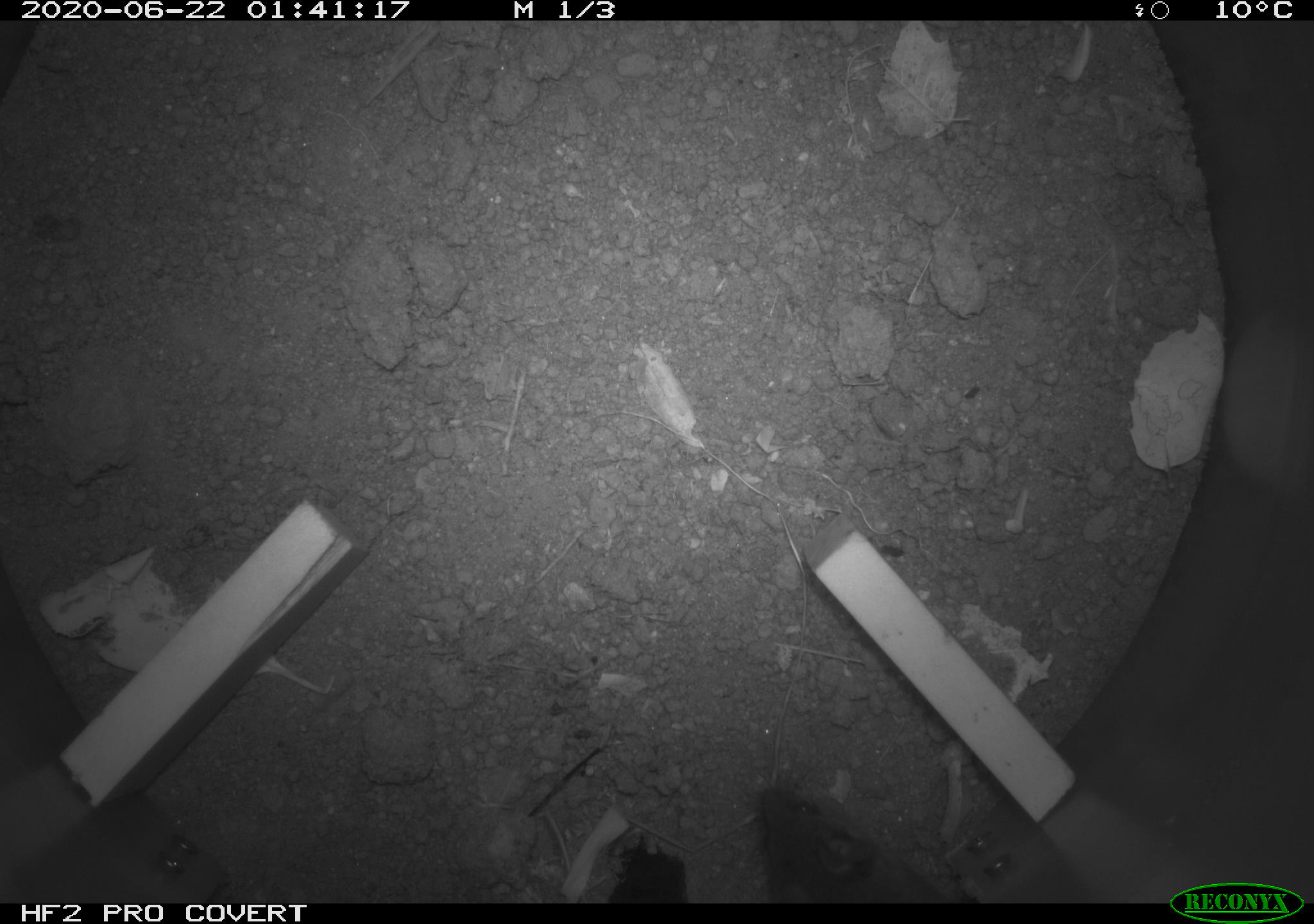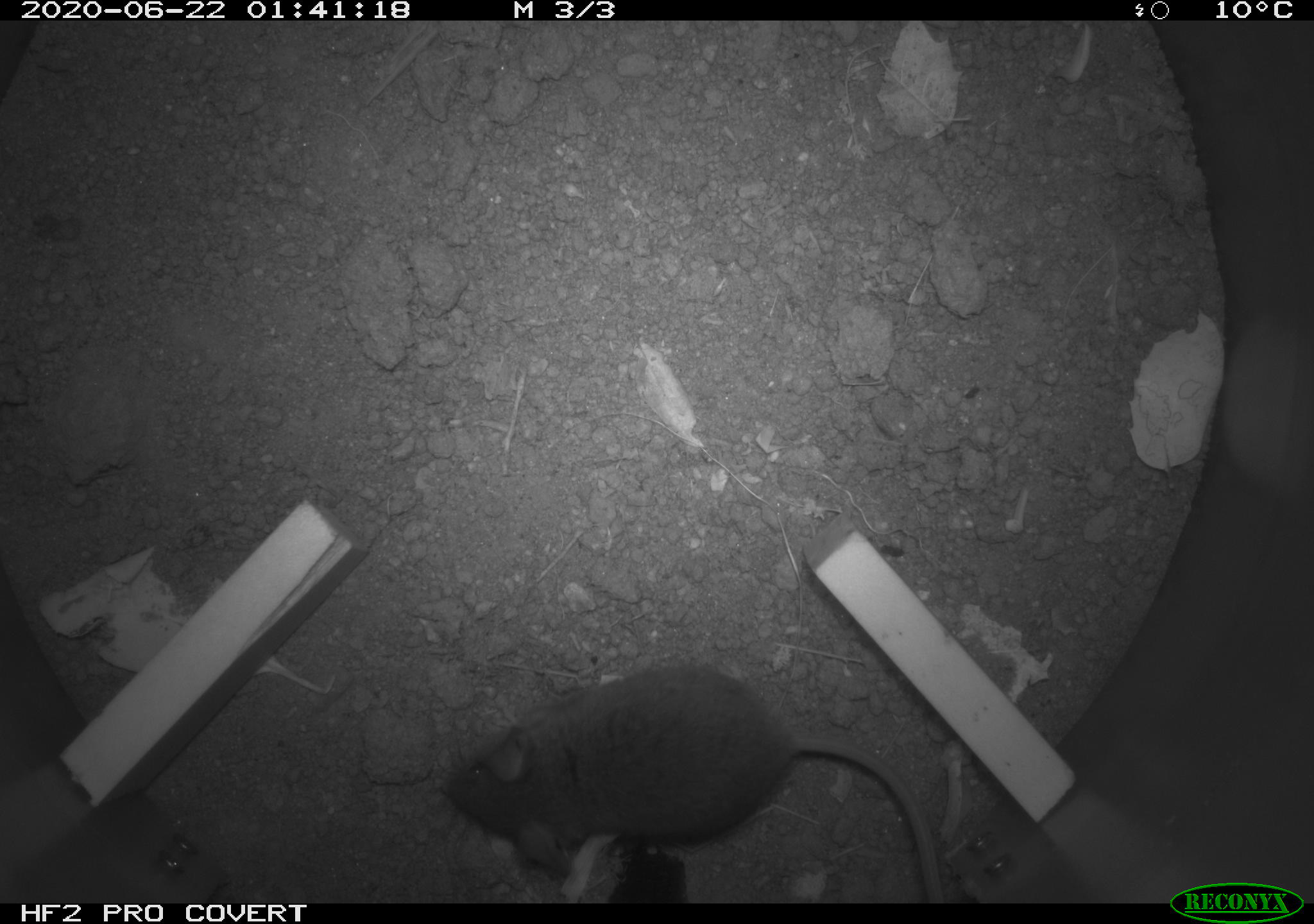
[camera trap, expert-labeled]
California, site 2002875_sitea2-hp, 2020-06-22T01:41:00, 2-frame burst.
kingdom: Animalia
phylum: Chordata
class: Mammalia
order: Rodentia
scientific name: Rodentia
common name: mouse species